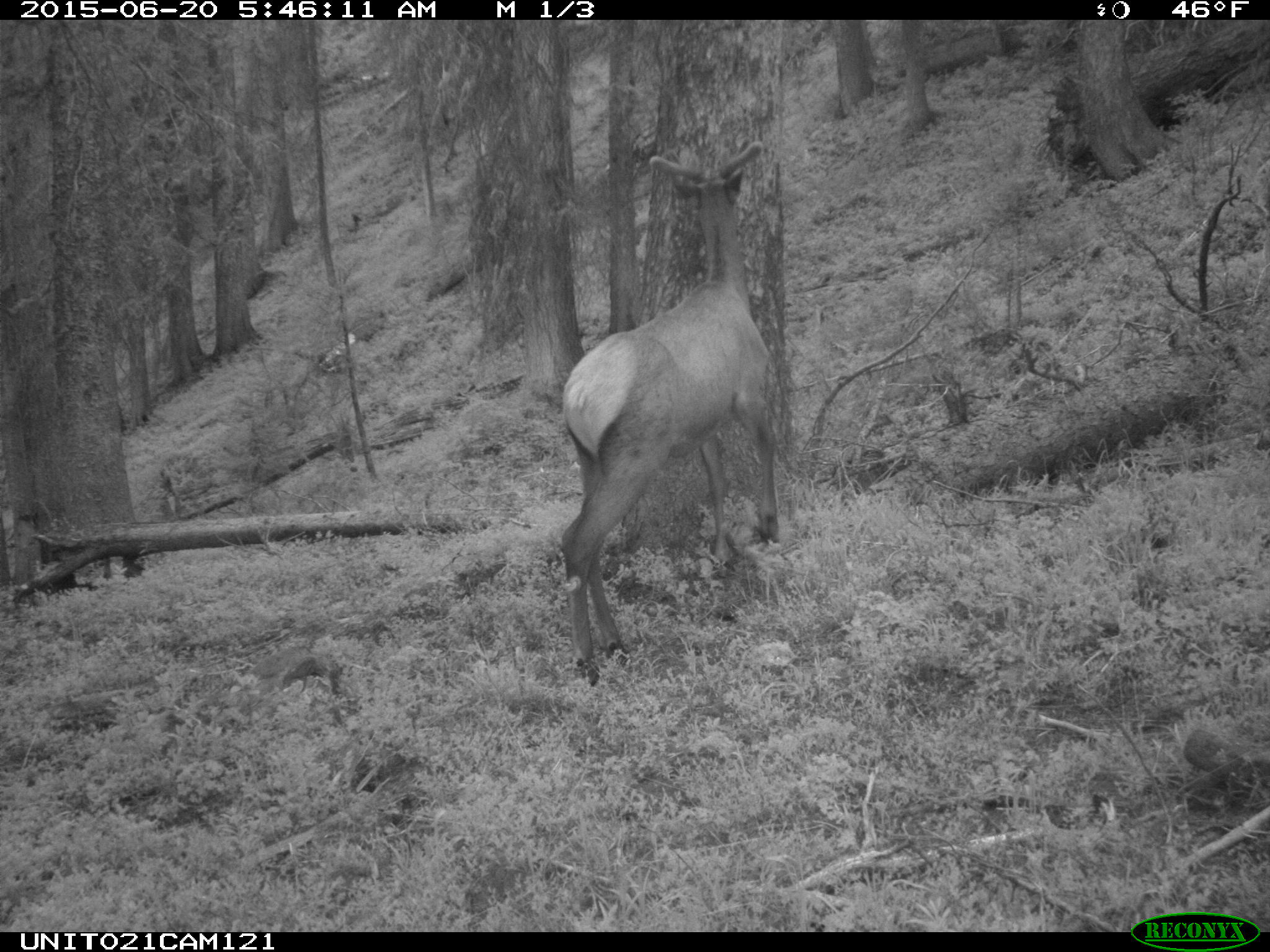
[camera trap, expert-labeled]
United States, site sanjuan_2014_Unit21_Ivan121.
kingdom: Animalia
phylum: Chordata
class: Mammalia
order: Artiodactyla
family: Cervidae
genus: Cervus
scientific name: Cervus elaphus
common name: red deer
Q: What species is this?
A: Cervus elaphus (red deer).